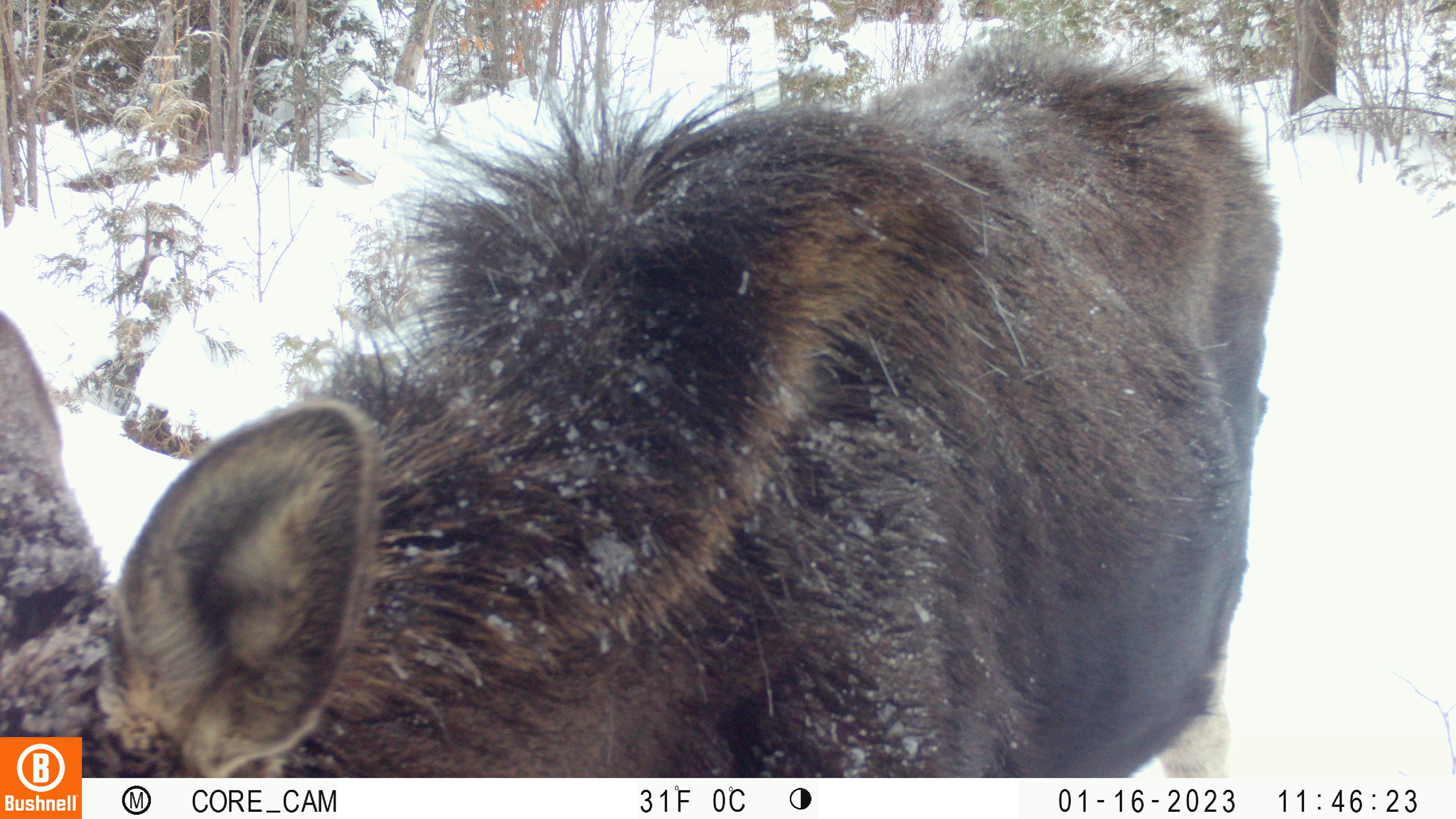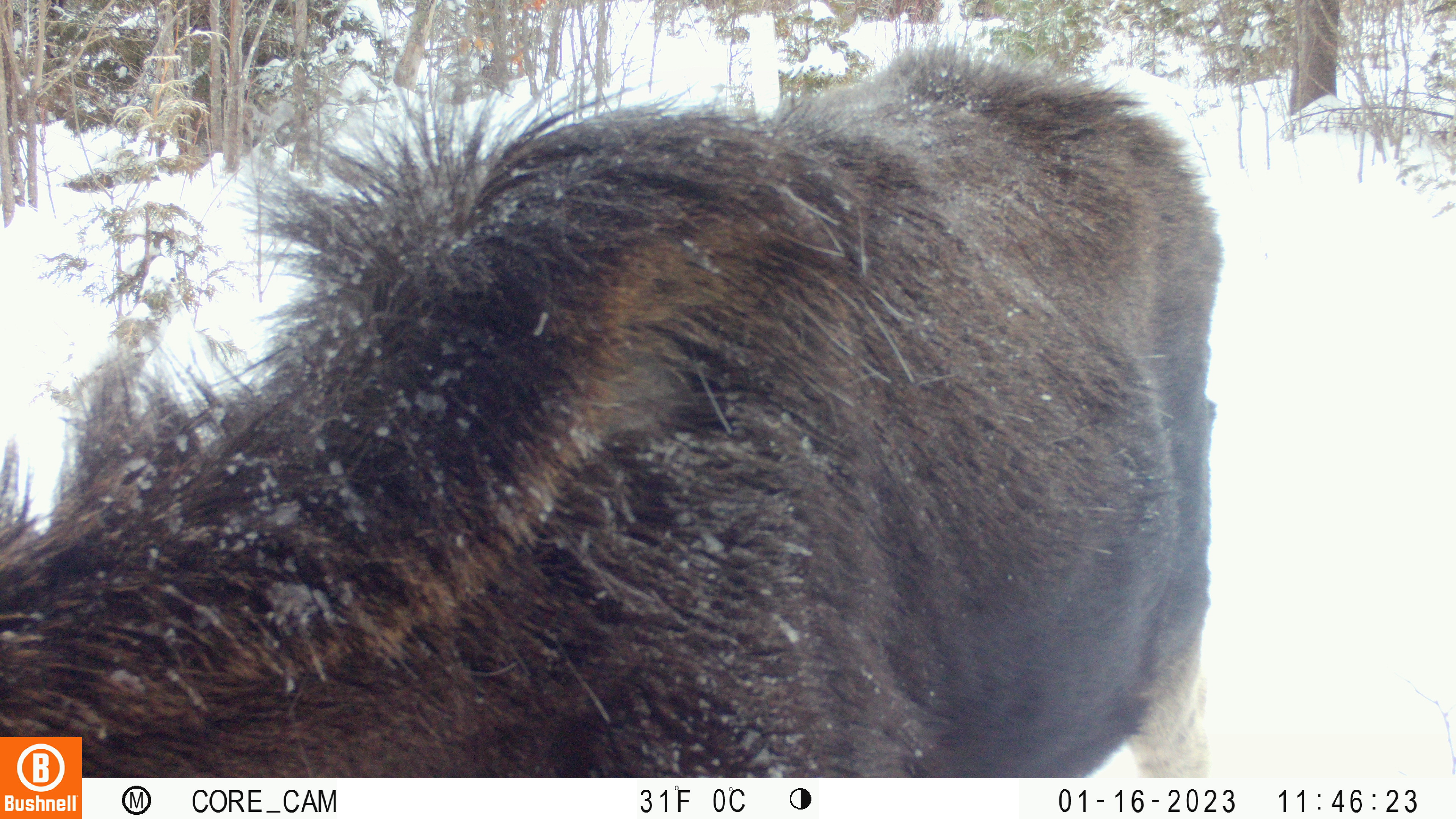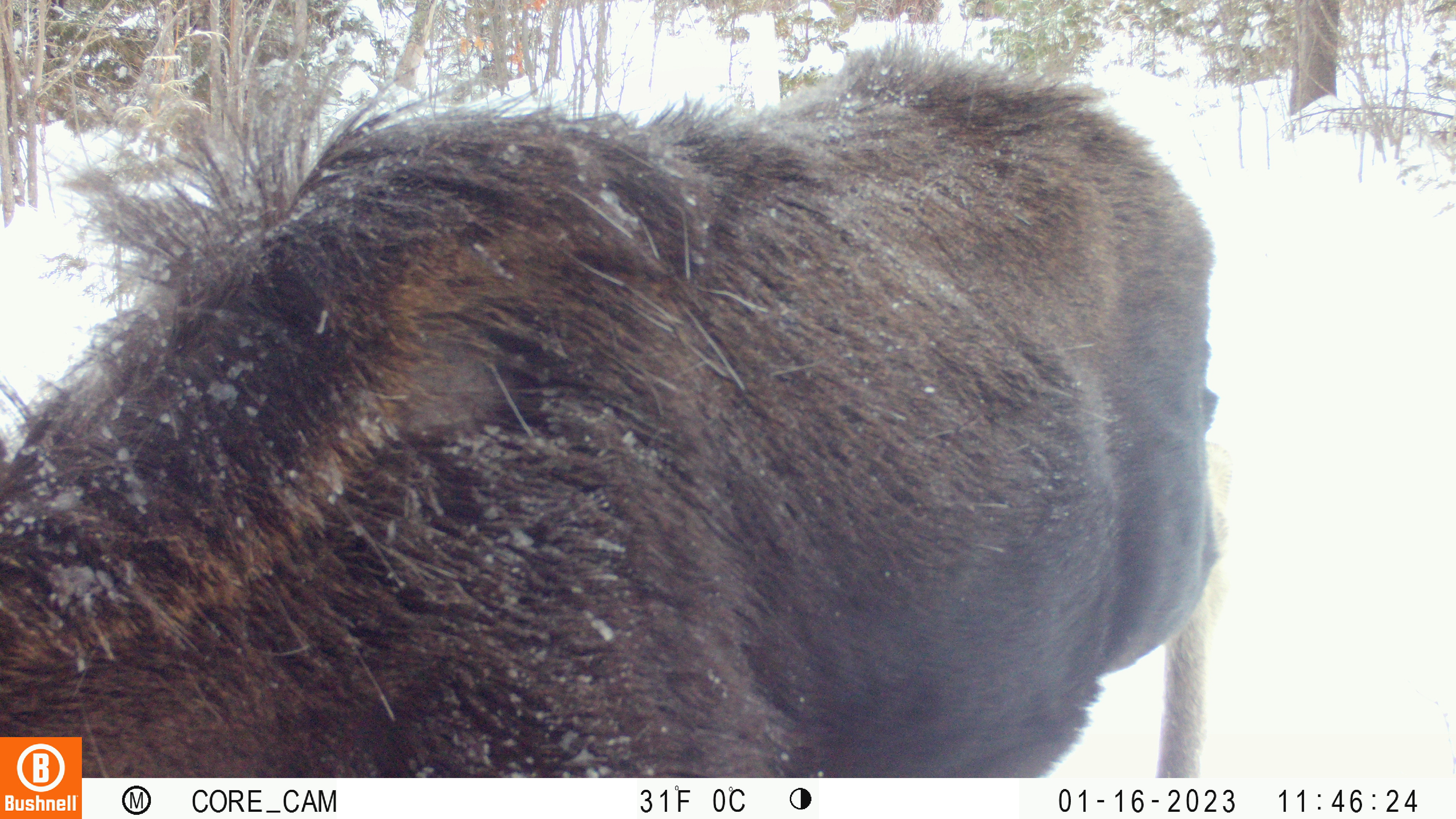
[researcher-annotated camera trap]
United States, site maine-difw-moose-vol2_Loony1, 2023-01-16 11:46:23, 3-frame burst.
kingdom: Animalia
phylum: Chordata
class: Mammalia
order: Artiodactyla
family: Cervidae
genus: Alces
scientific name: Alces alces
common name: moose